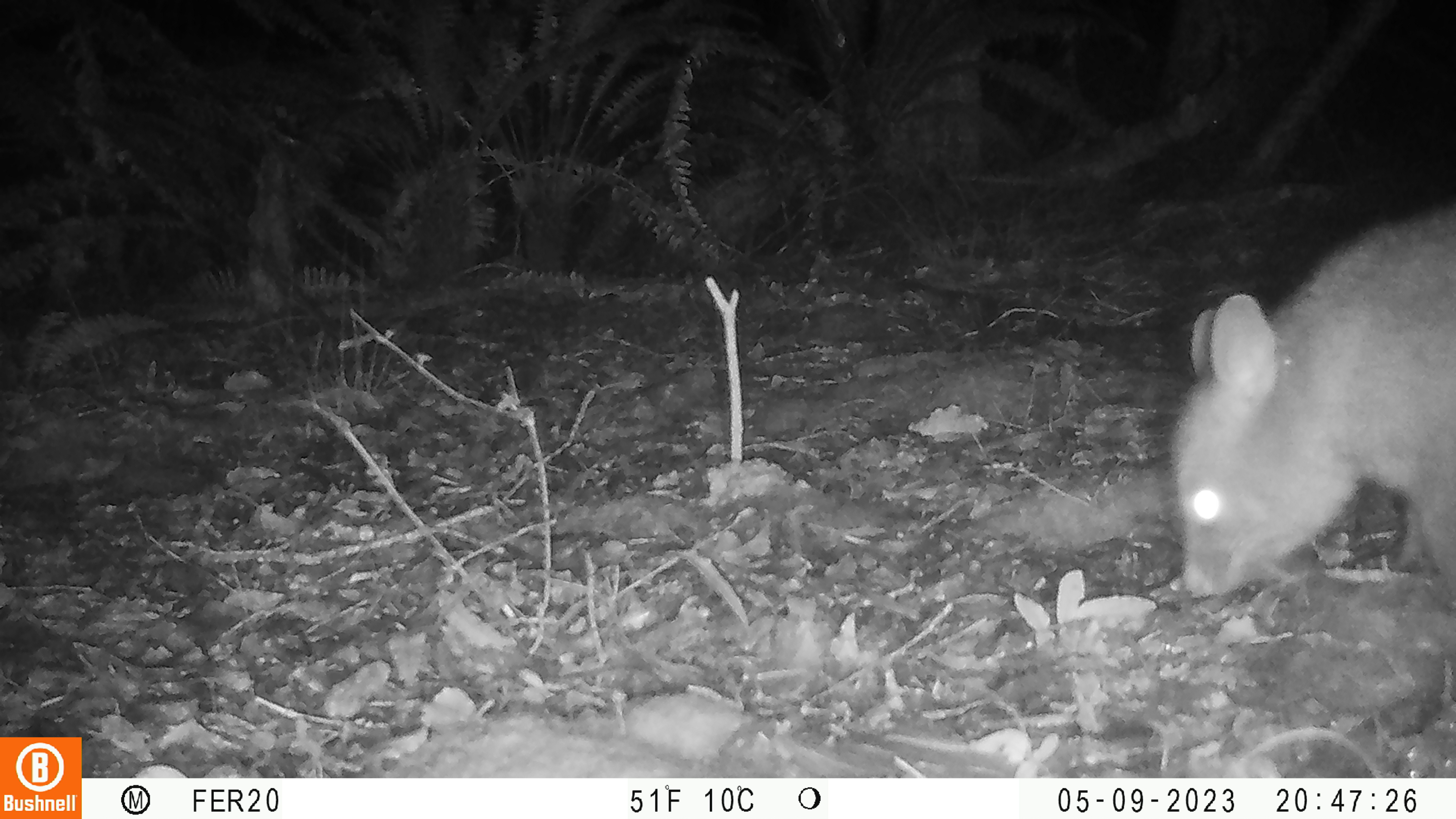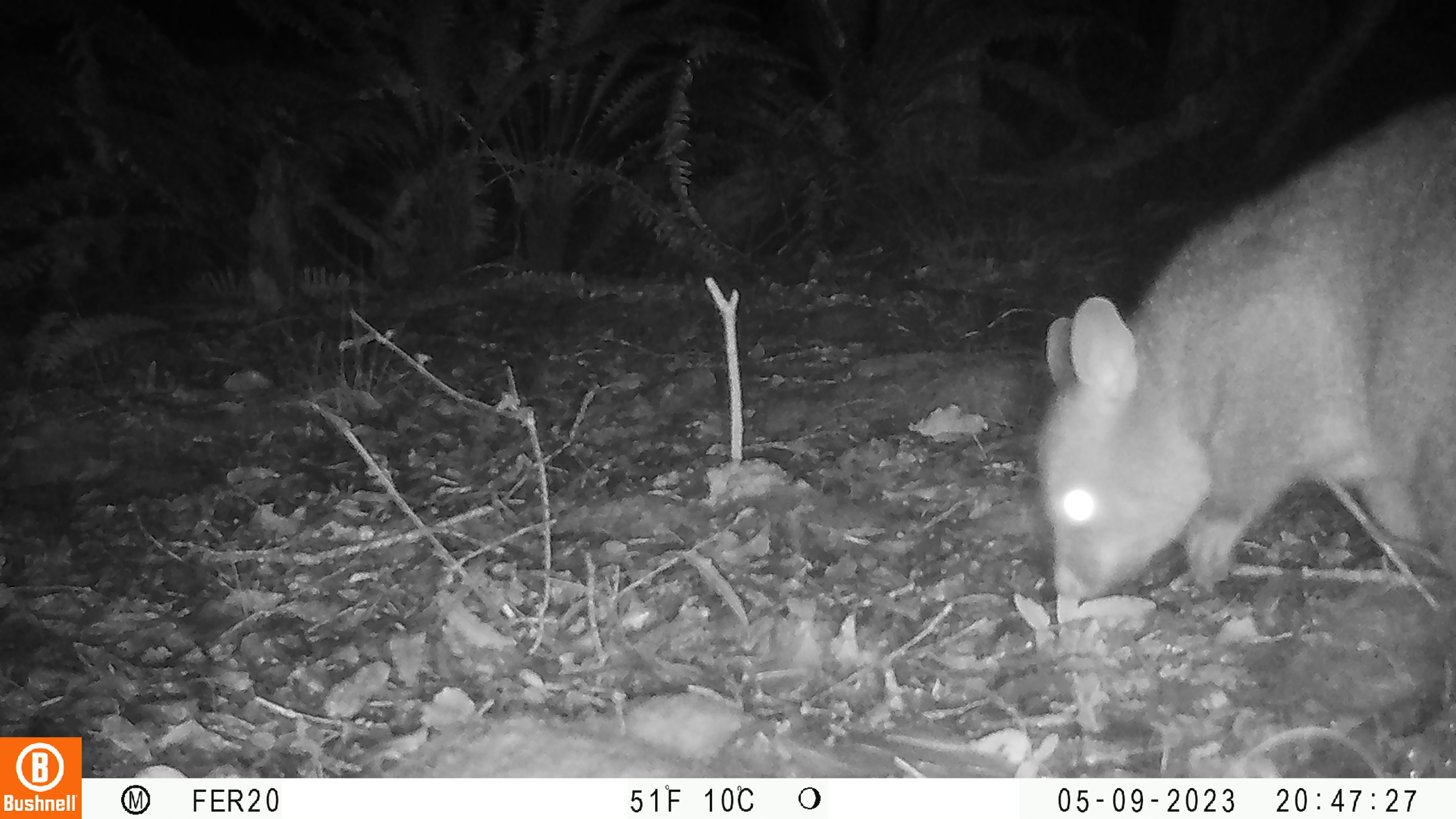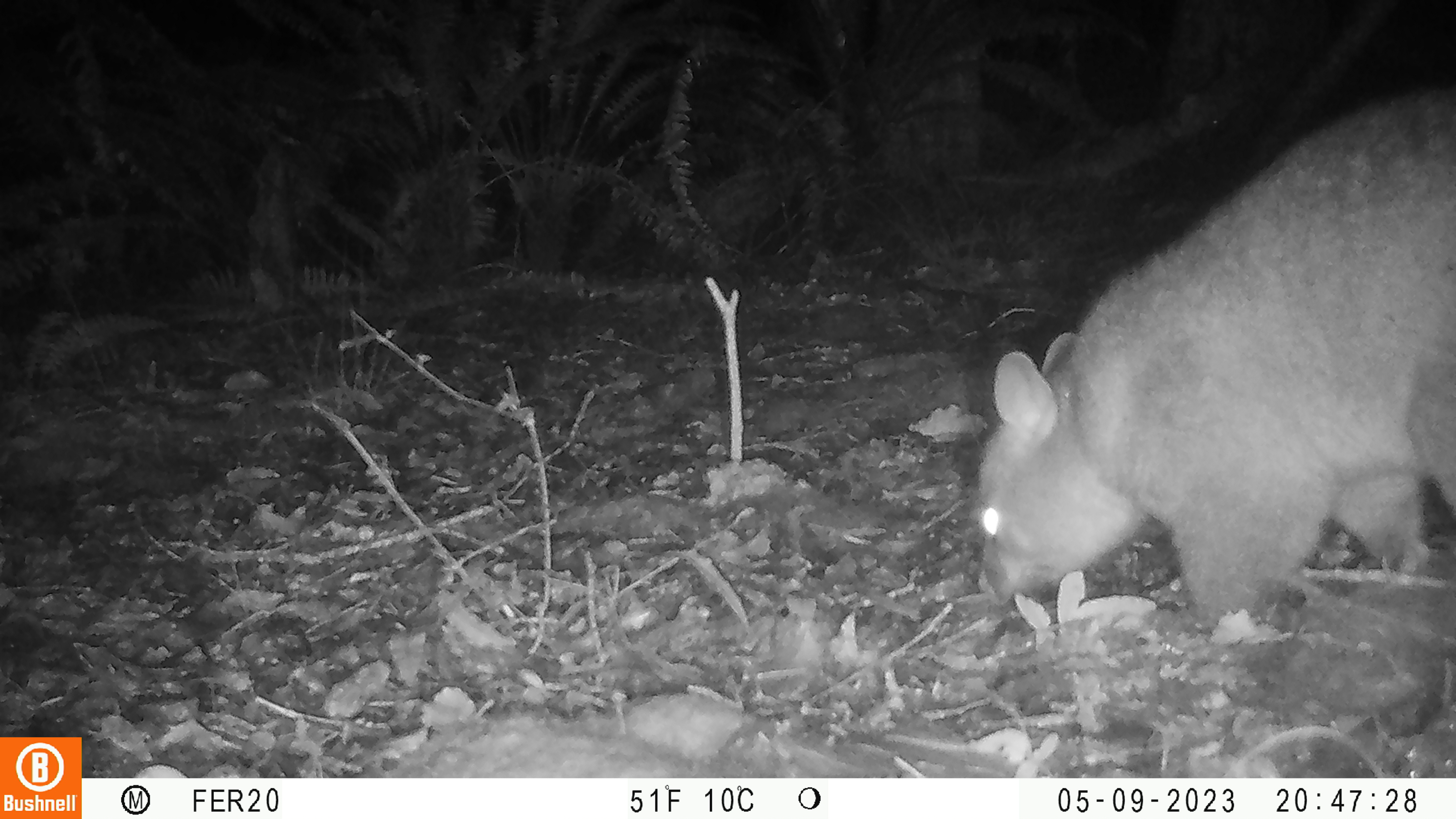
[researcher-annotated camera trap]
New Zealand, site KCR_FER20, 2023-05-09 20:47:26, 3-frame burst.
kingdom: Animalia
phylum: Chordata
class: Mammalia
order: Diprotodontia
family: Phalangeridae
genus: Trichosurus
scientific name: Trichosurus vulpecula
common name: common brushtail possum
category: possum